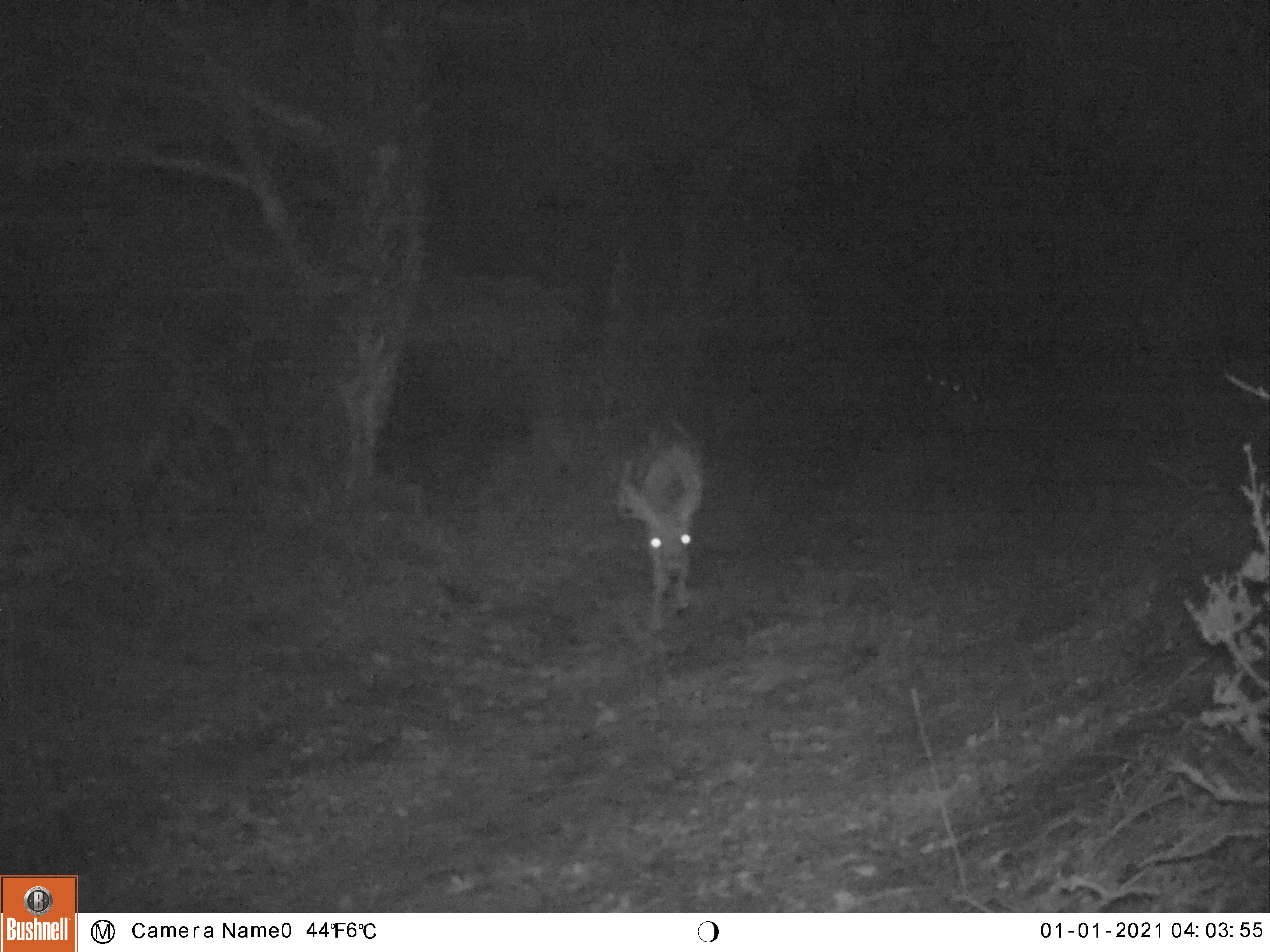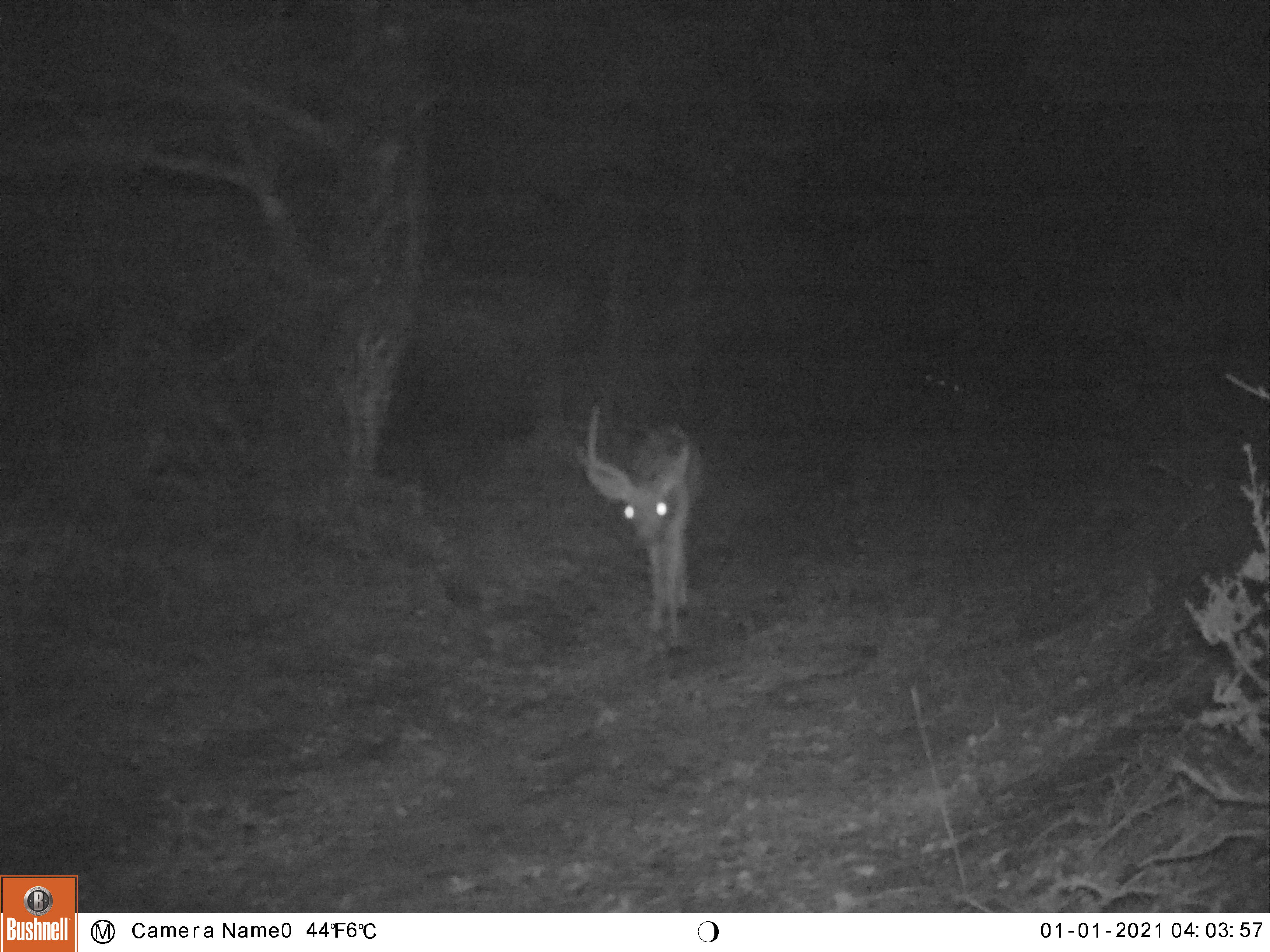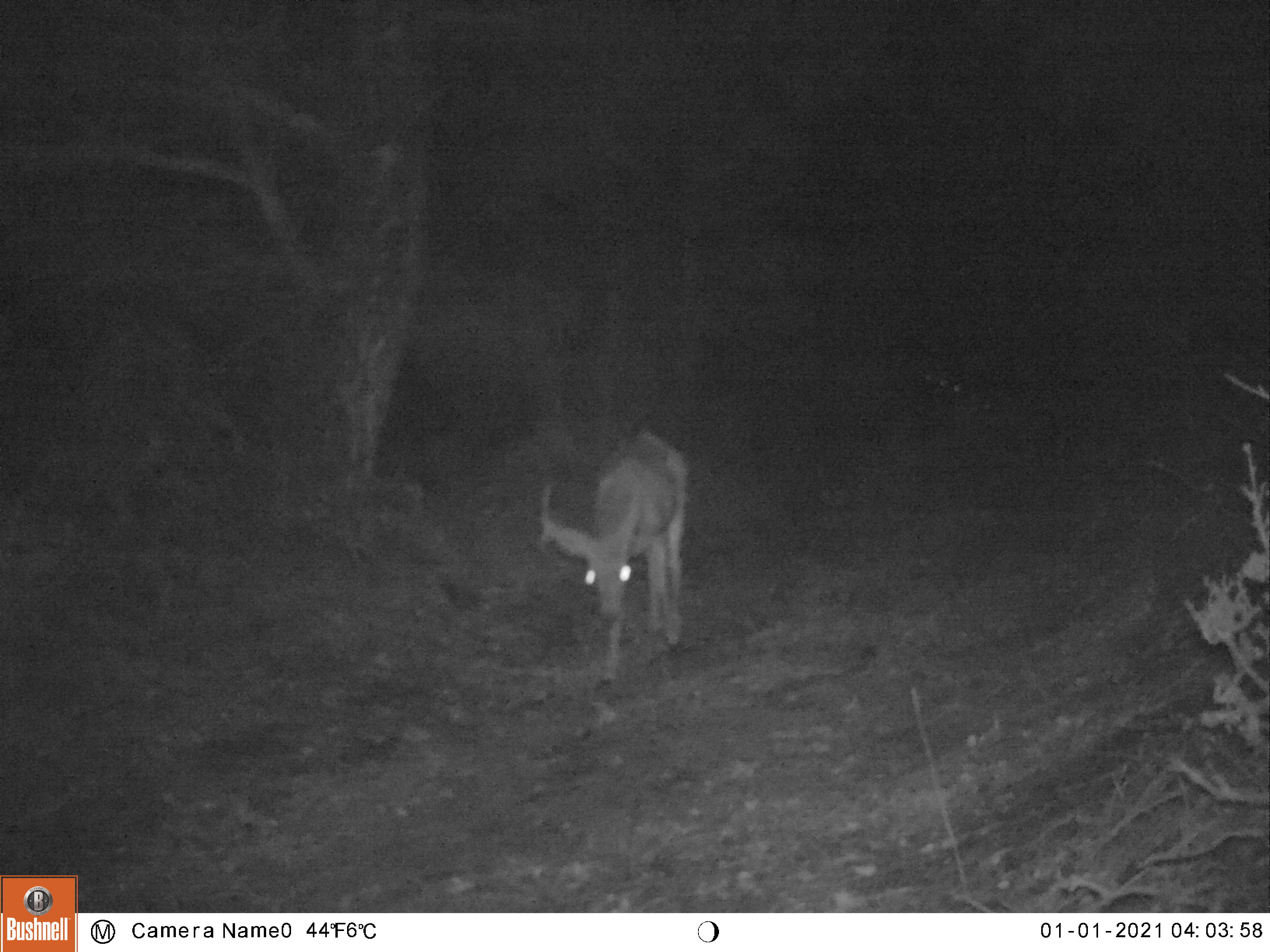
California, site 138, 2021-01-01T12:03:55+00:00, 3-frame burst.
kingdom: Animalia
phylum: Chordata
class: Mammalia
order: Artiodactyla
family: Cervidae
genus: Odocoileus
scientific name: Odocoileus hemionus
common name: mule deer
Mule deer (Odocoileus hemionus).